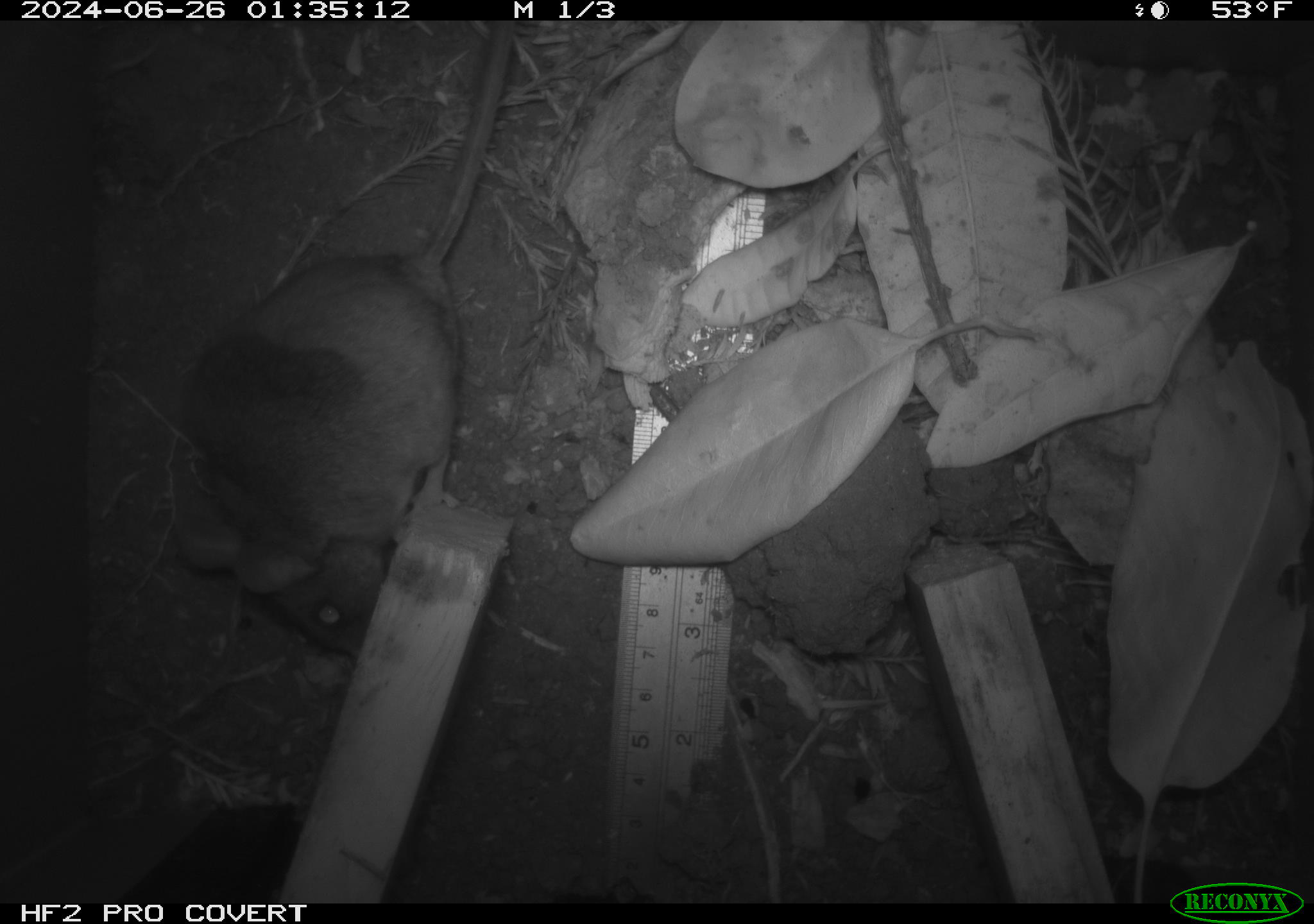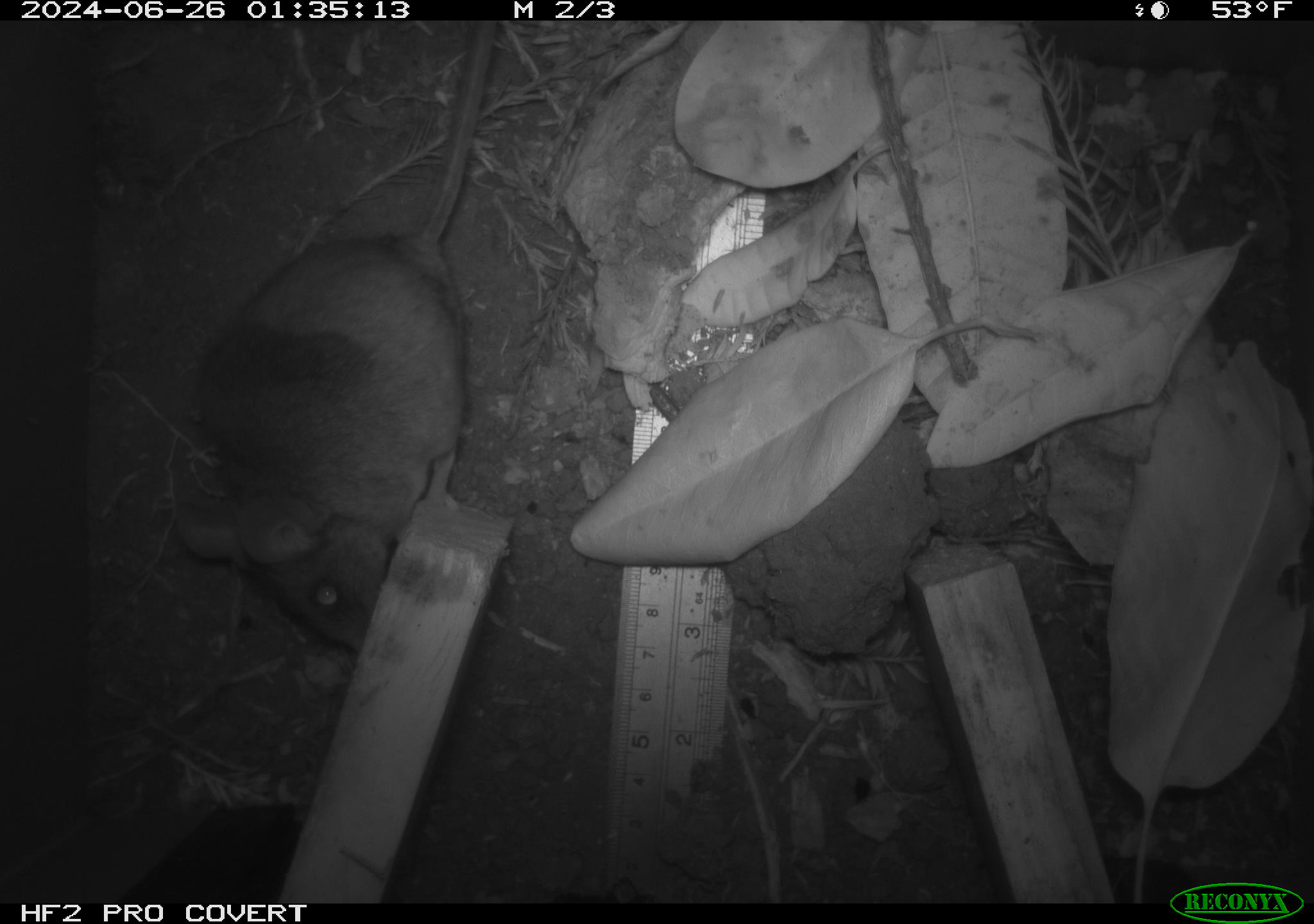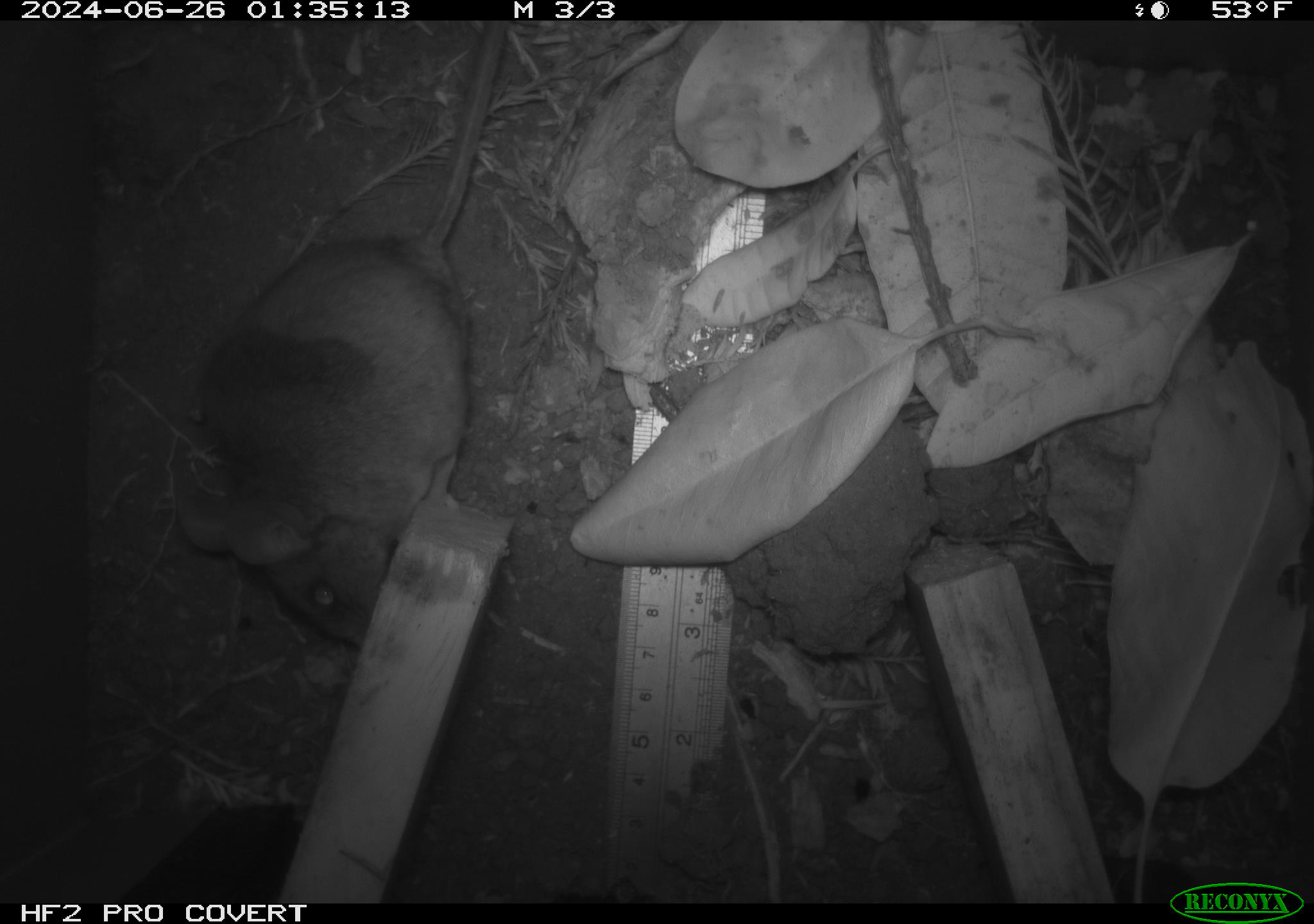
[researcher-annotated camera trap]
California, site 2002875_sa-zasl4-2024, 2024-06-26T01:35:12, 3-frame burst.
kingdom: Animalia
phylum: Chordata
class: Mammalia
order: Rodentia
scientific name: Rodentia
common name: rodent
Rodent (Rodentia).